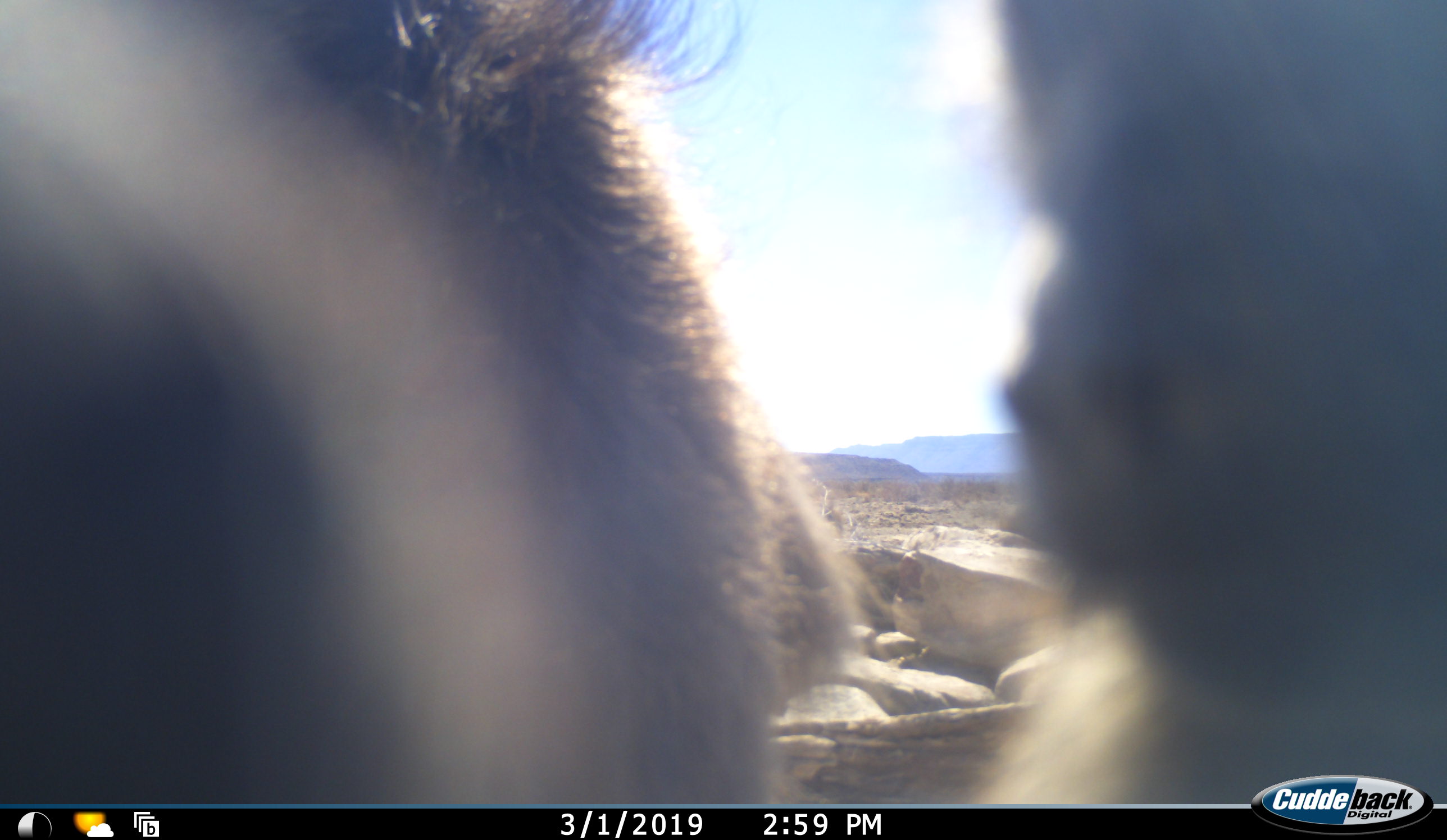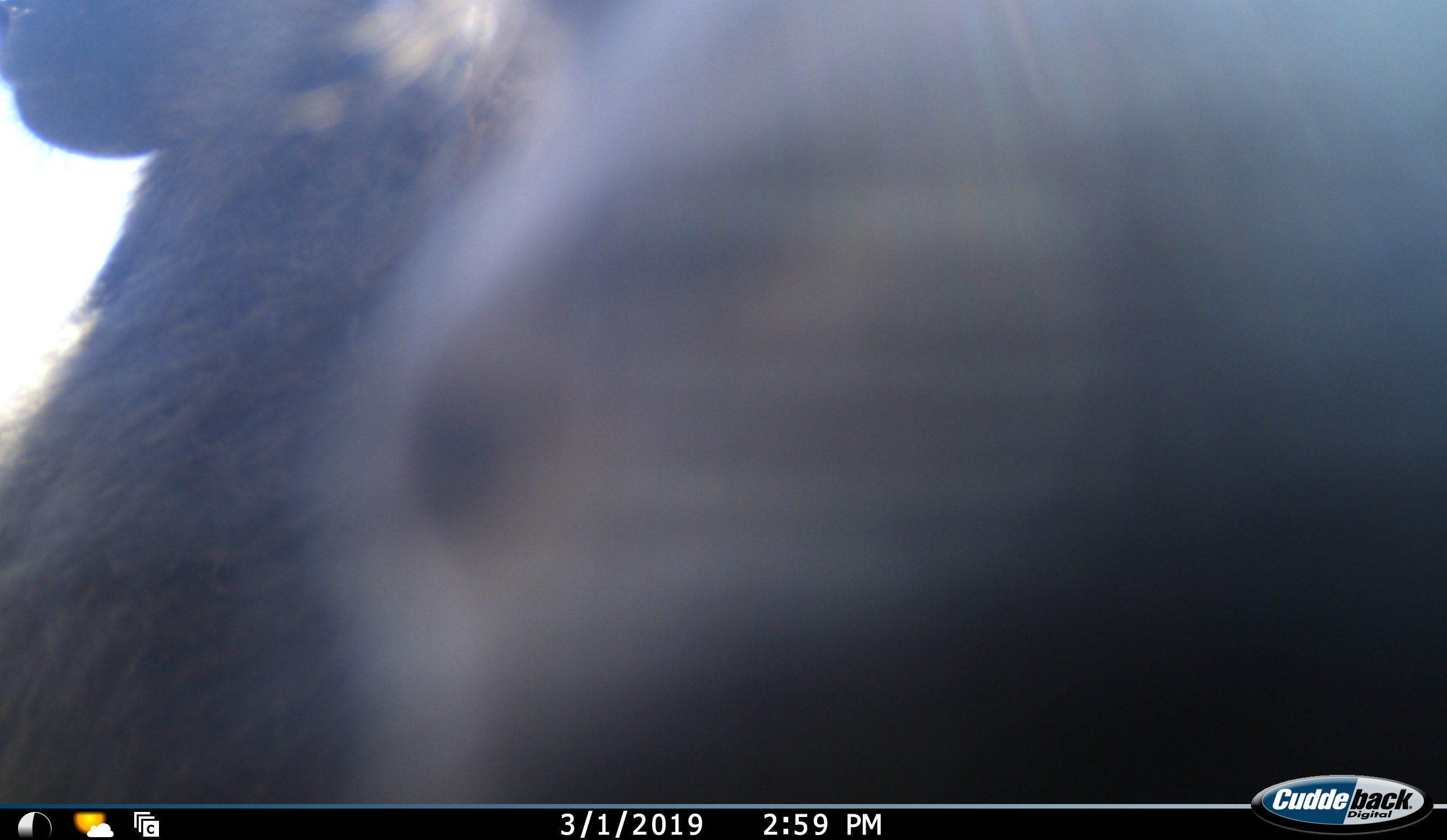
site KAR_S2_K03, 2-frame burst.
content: unidentified animal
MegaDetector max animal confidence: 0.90